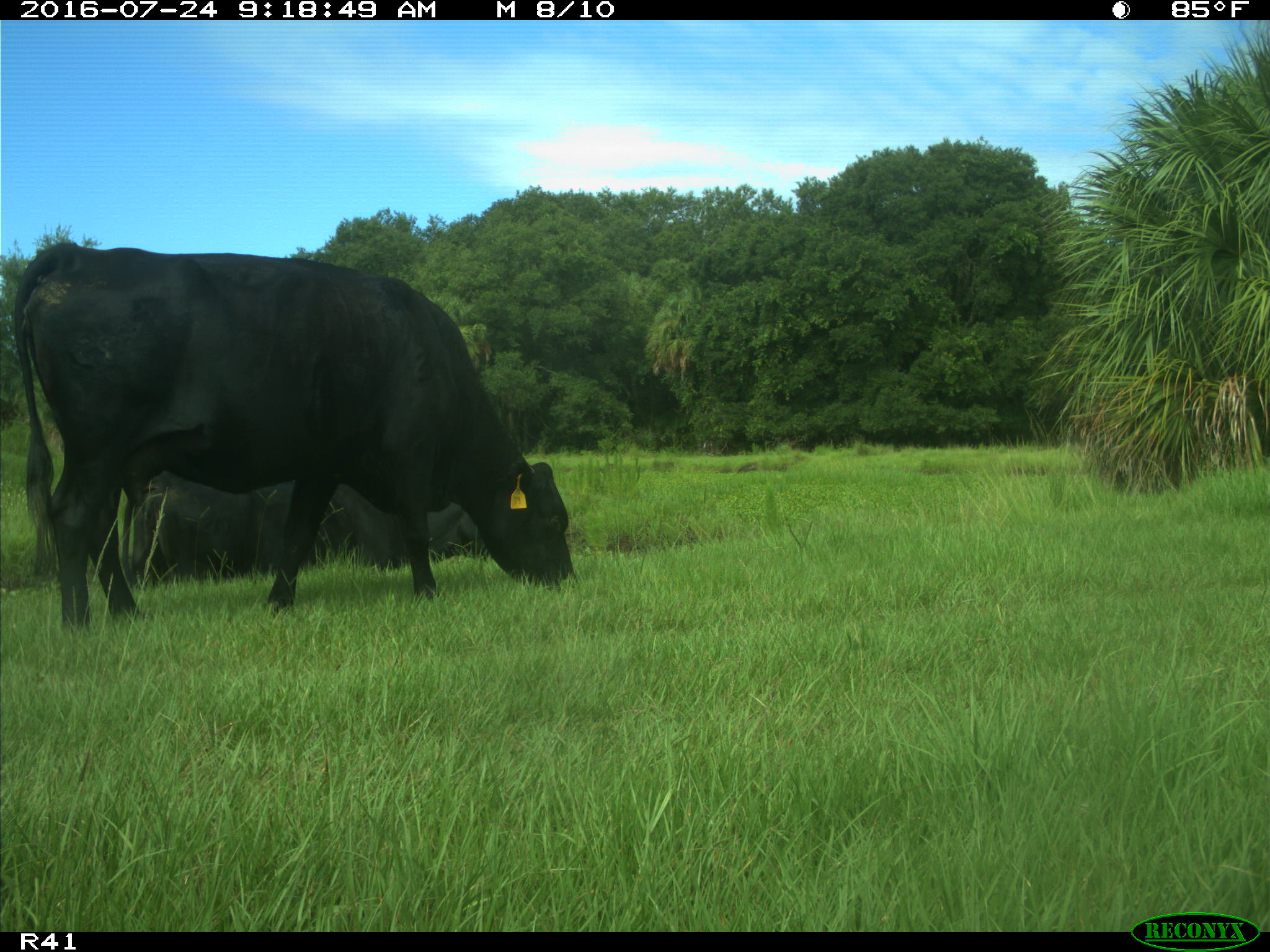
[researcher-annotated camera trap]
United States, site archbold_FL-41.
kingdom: Animalia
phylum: Chordata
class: Mammalia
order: Artiodactyla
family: Bovidae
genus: Bos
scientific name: Bos taurus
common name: domestic cow